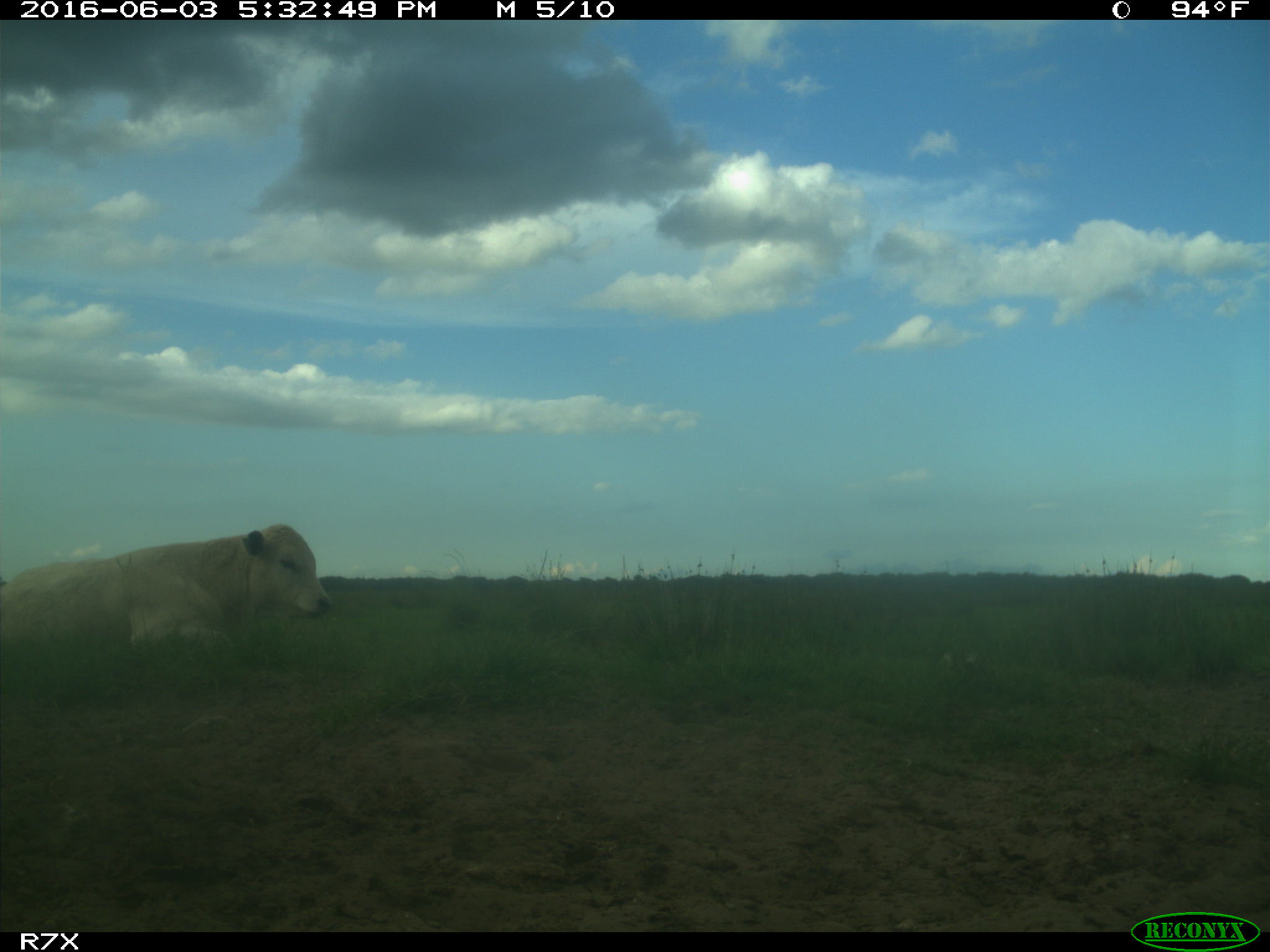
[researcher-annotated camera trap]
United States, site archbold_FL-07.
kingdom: Animalia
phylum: Chordata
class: Mammalia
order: Artiodactyla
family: Bovidae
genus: Bos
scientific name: Bos taurus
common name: domestic cow